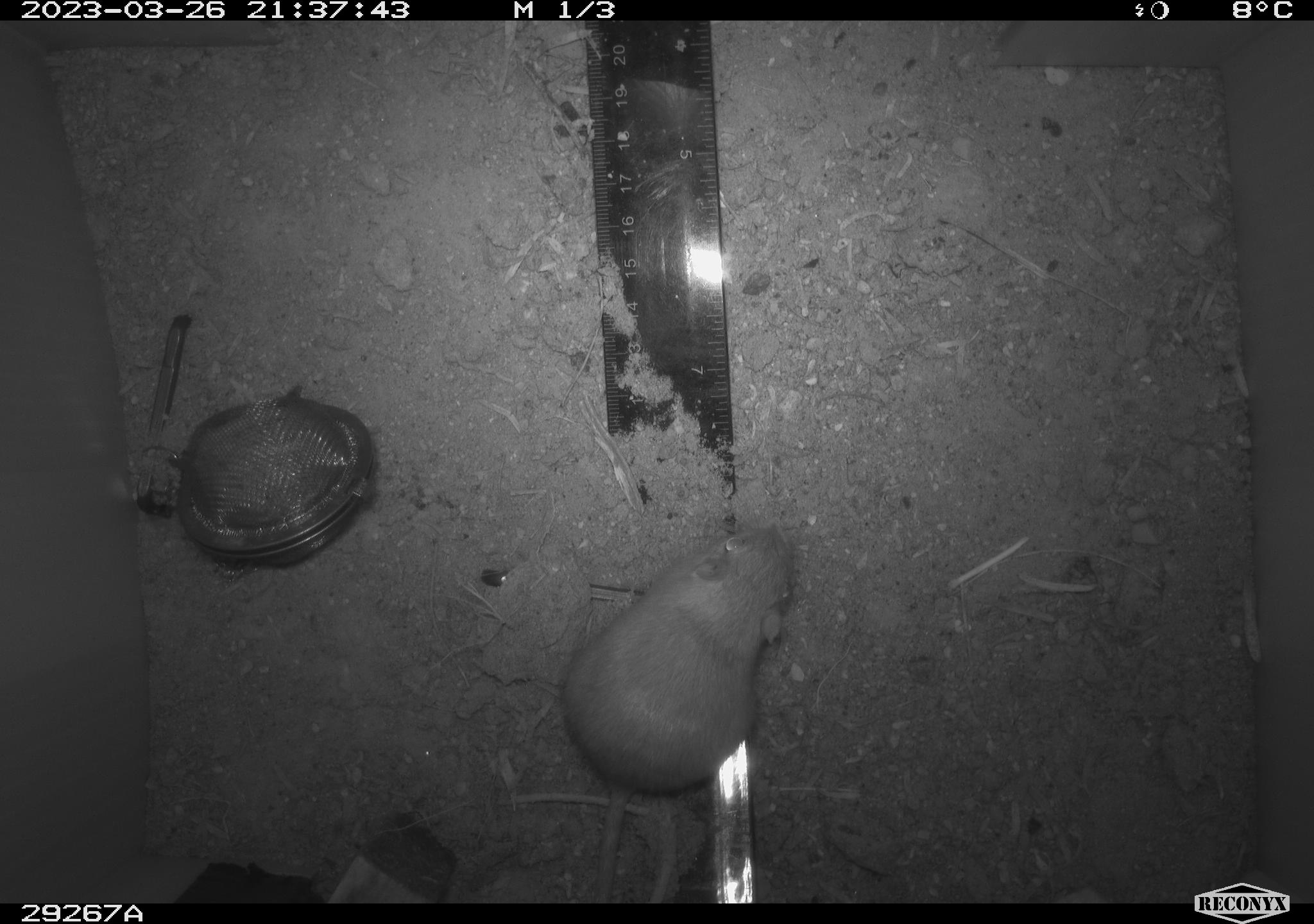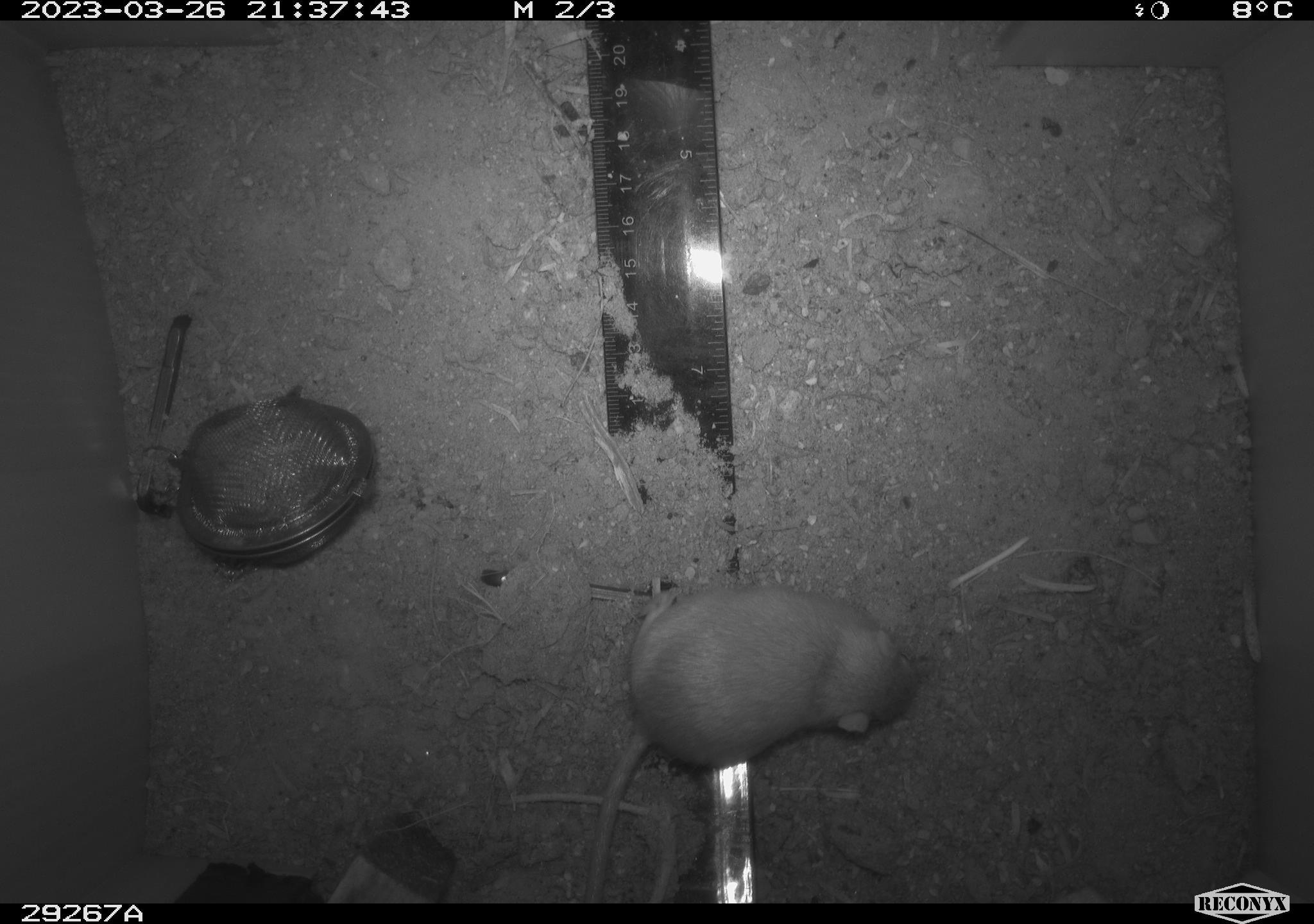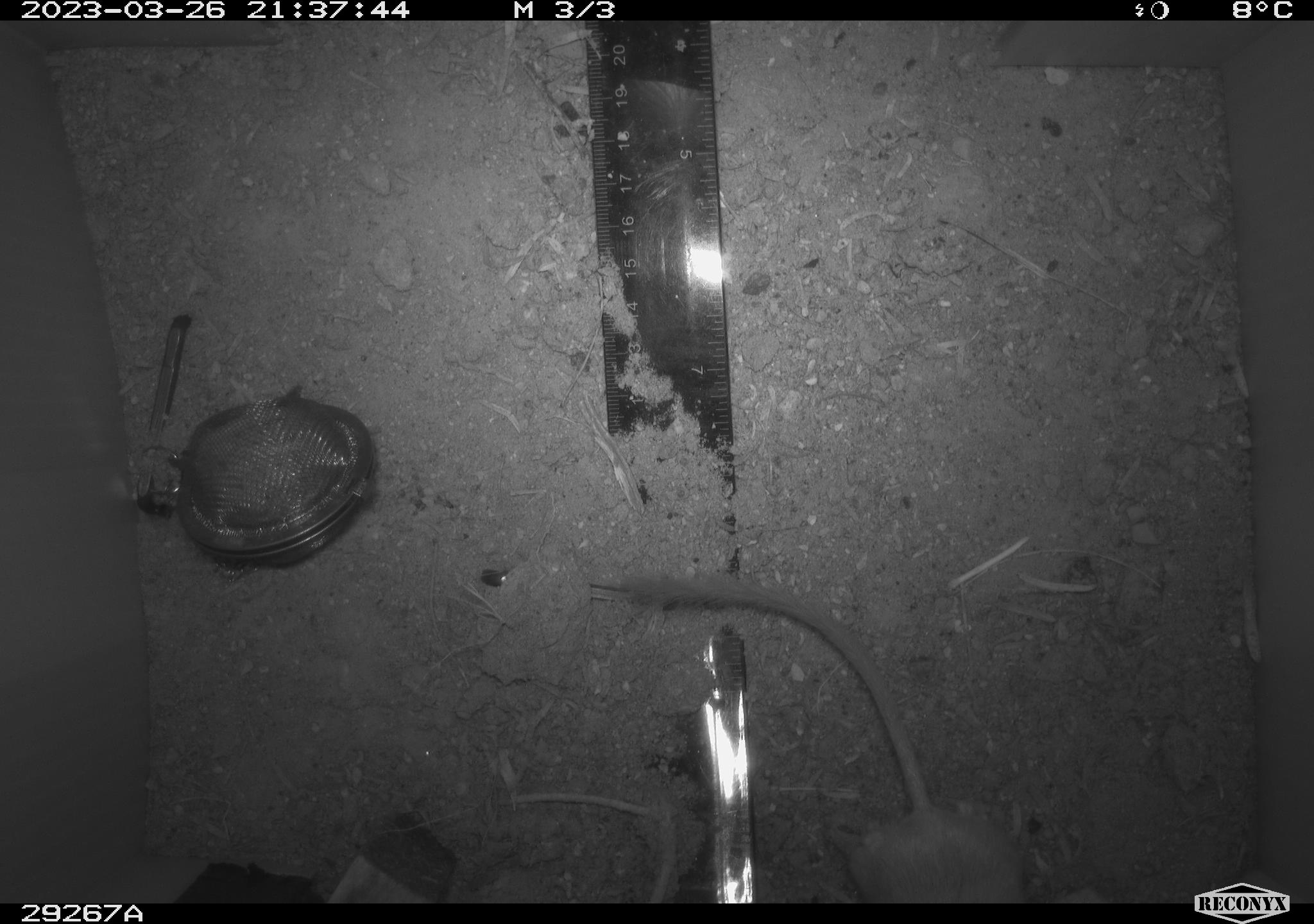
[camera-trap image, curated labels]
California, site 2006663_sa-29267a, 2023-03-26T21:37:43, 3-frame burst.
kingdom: Animalia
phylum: Chordata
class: Mammalia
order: Rodentia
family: Heteromyidae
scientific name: Heteromyidae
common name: kangaroo rats and pocket mice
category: heteromyidae family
Heteromyidae family (kangaroo rats and pocket mice) (Heteromyidae).